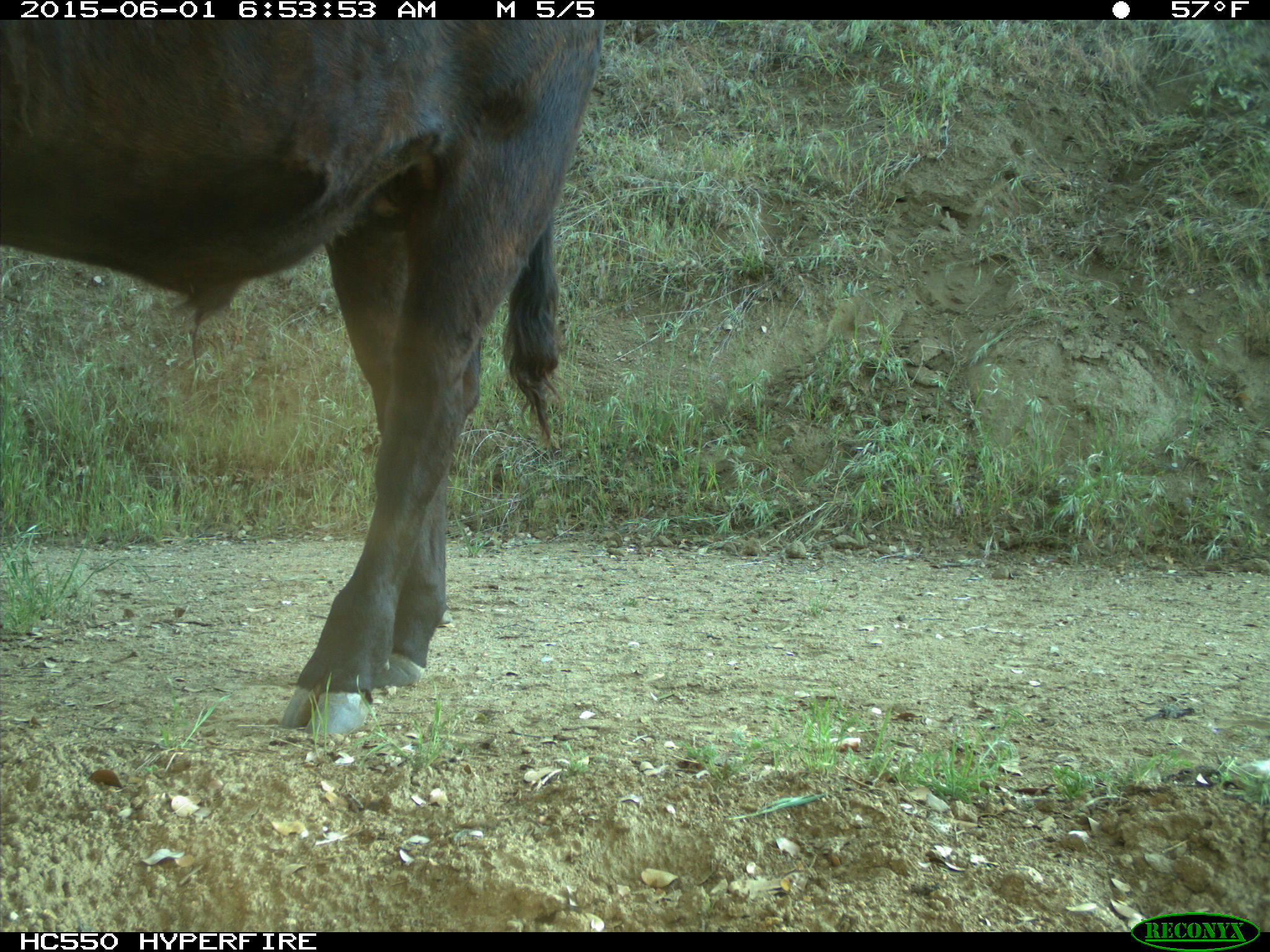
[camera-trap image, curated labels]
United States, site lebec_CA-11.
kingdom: Animalia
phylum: Chordata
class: Mammalia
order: Artiodactyla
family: Bovidae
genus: Bos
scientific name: Bos taurus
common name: domestic cow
Bos taurus (domestic cow).